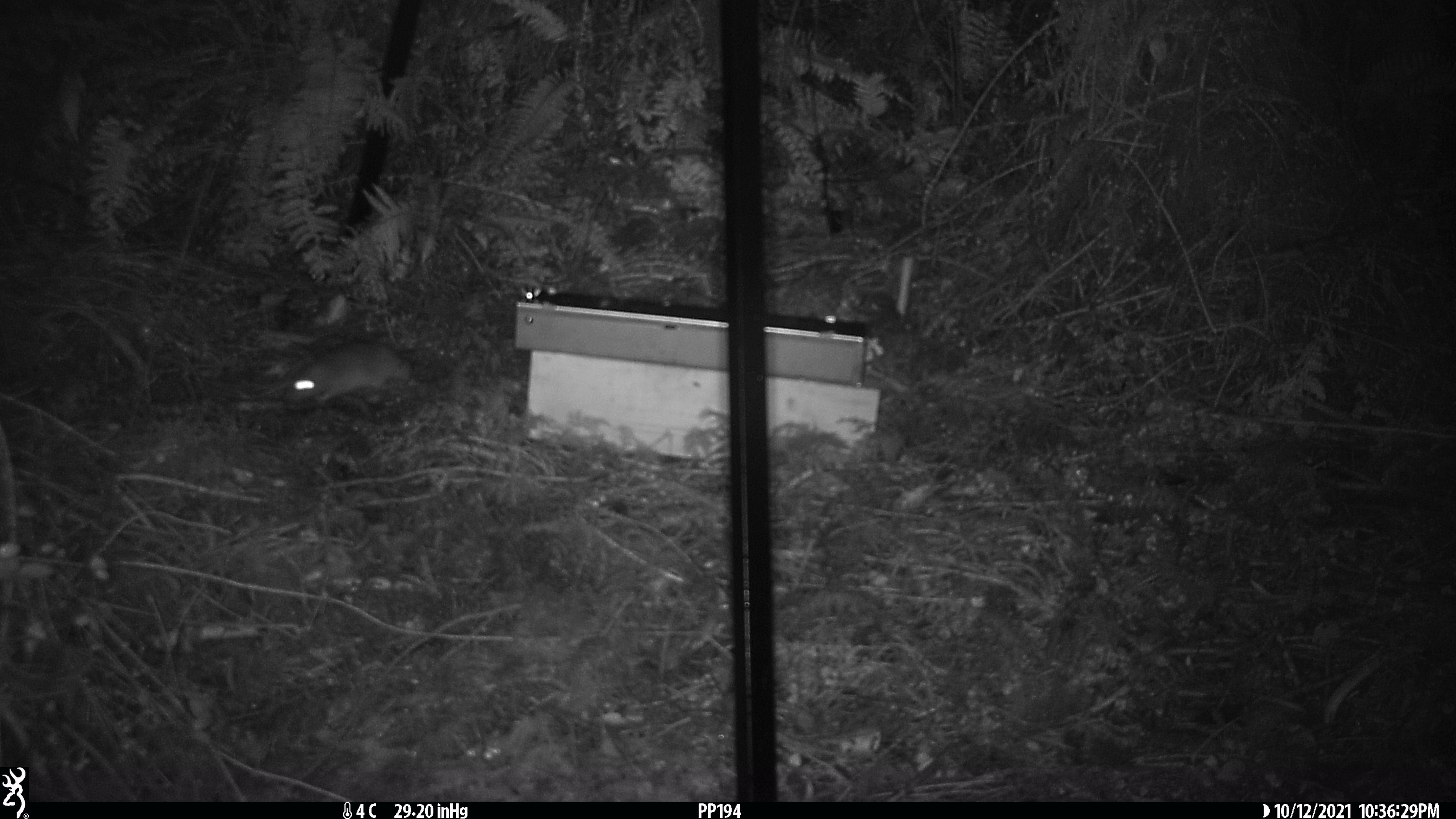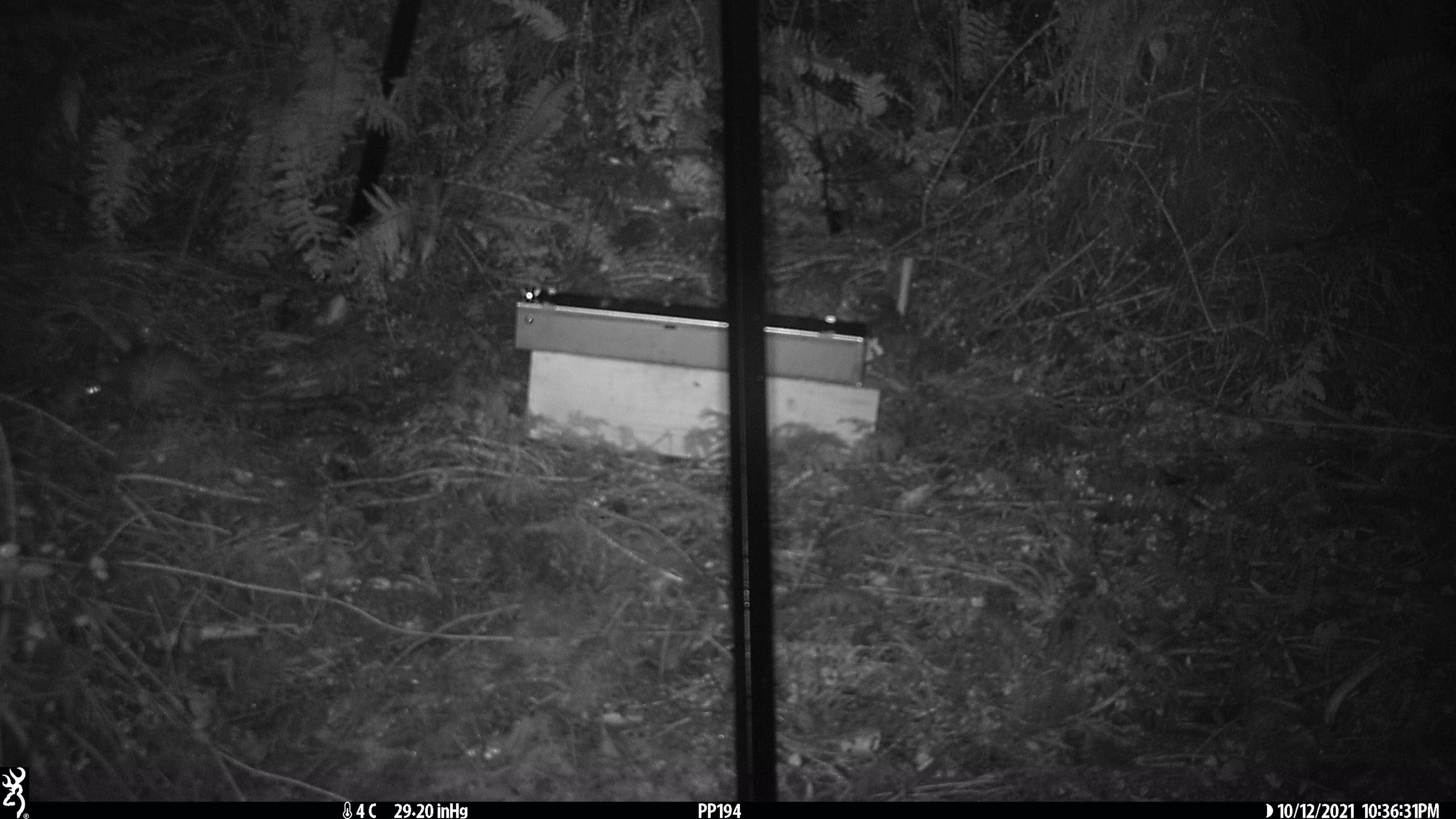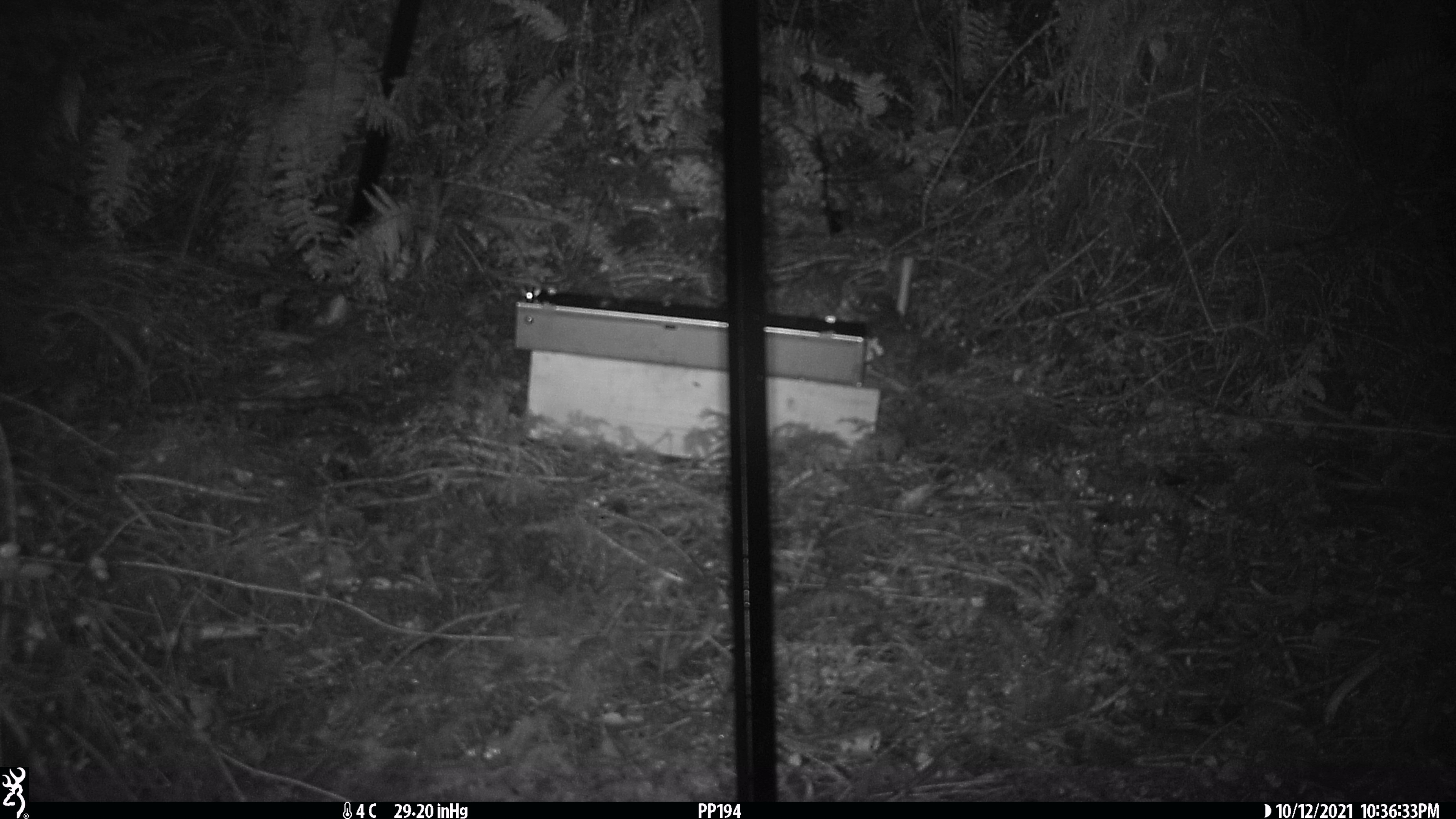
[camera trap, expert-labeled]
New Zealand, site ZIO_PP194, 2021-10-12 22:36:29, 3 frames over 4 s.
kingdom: Animalia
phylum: Chordata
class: Mammalia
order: Rodentia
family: Muridae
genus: Rattus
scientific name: Rattus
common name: rat